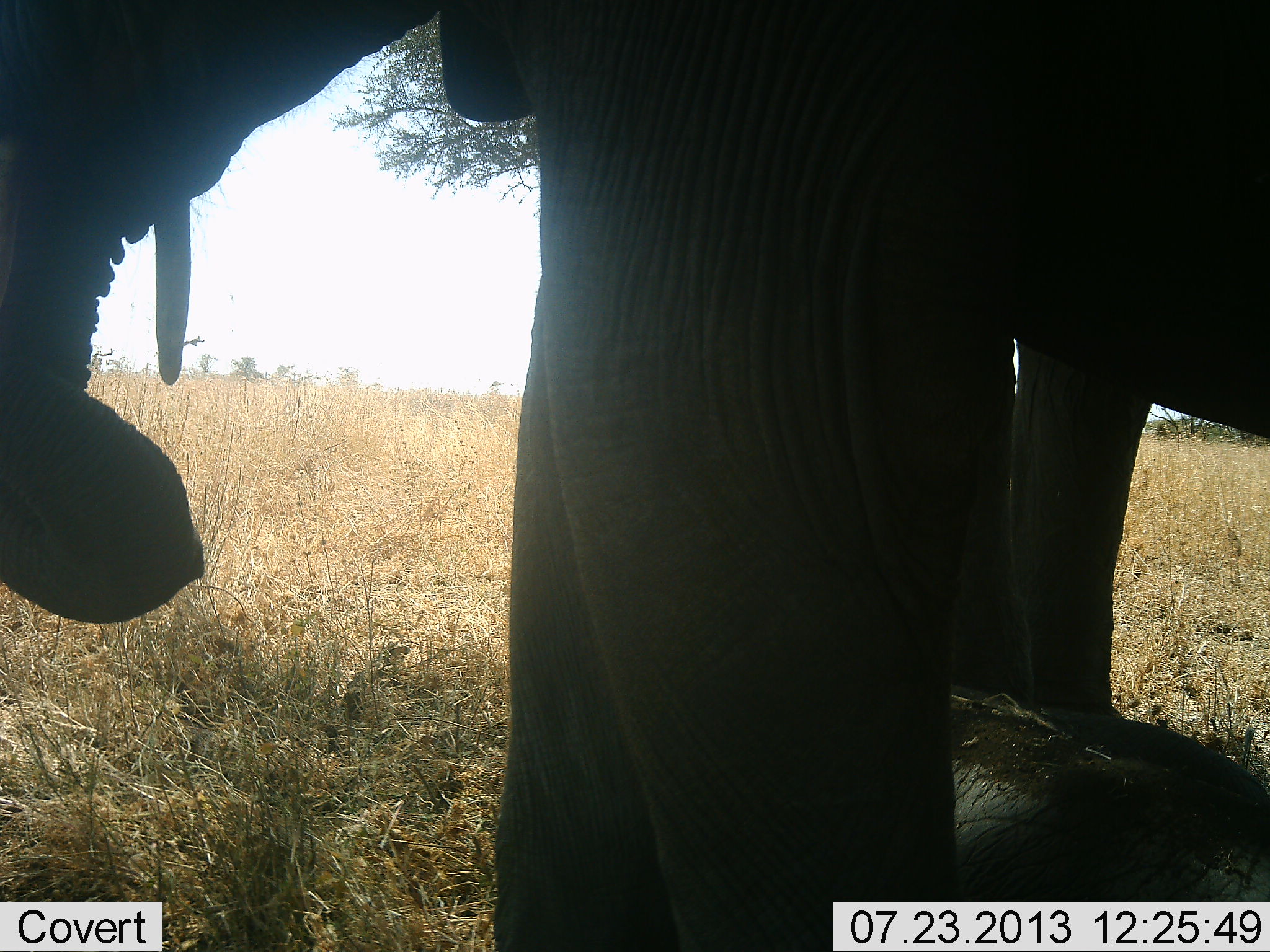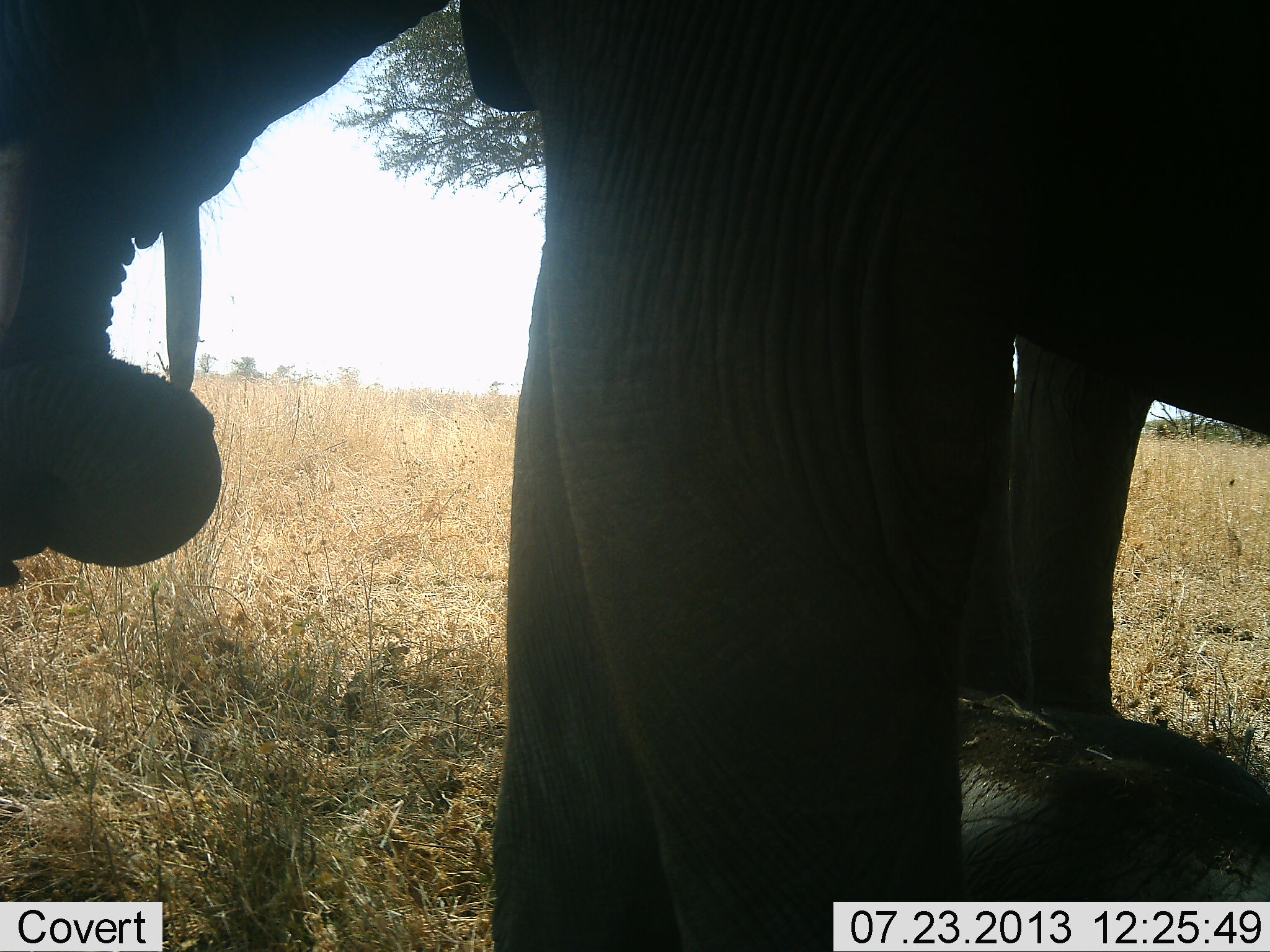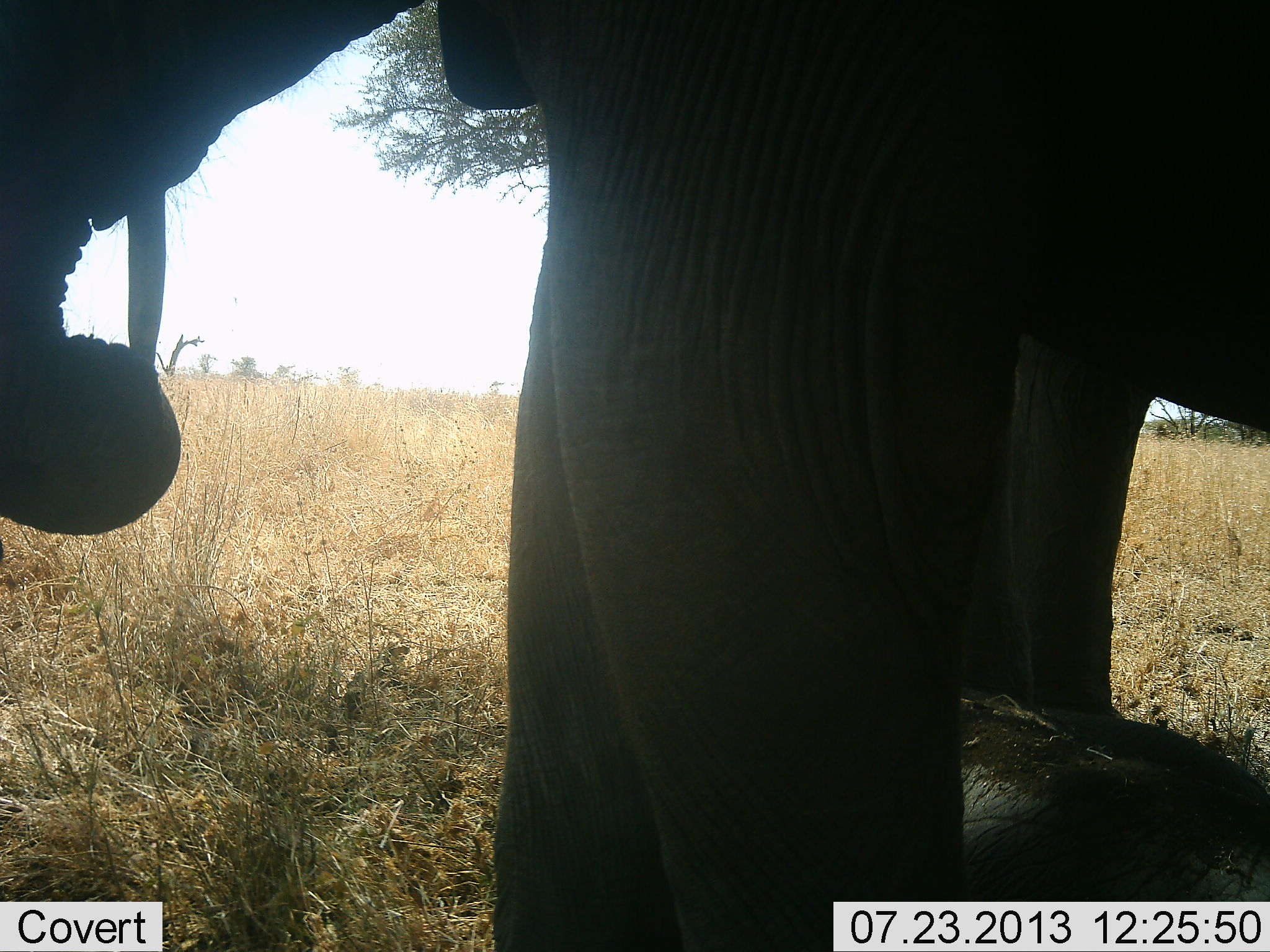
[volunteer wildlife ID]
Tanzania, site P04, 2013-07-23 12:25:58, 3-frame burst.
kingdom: Animalia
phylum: Chordata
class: Mammalia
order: Proboscidea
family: Elephantidae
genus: Loxodonta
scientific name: Loxodonta africana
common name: african bush elephant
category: elephant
Elephant (african bush elephant) (Loxodonta africana), count 2. Behavior (volunteer vote fractions): standing 85%, resting 33%, moving 10%, interacting 3%. Young present (vote fraction): 20%. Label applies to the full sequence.